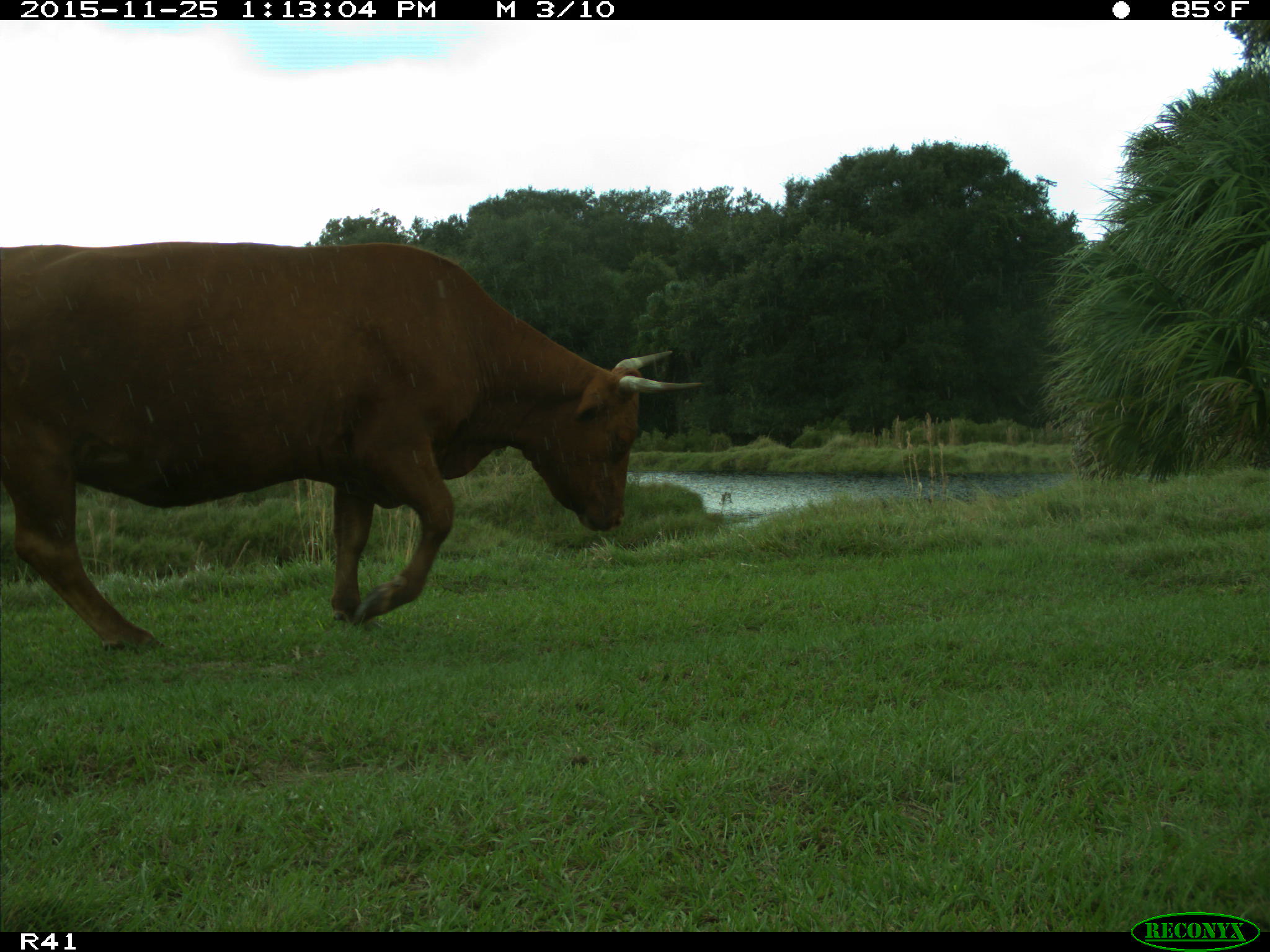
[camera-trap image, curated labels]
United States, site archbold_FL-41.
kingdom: Animalia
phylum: Chordata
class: Mammalia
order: Artiodactyla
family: Bovidae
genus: Bos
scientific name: Bos taurus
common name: domestic cow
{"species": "Bos taurus (domestic cow)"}